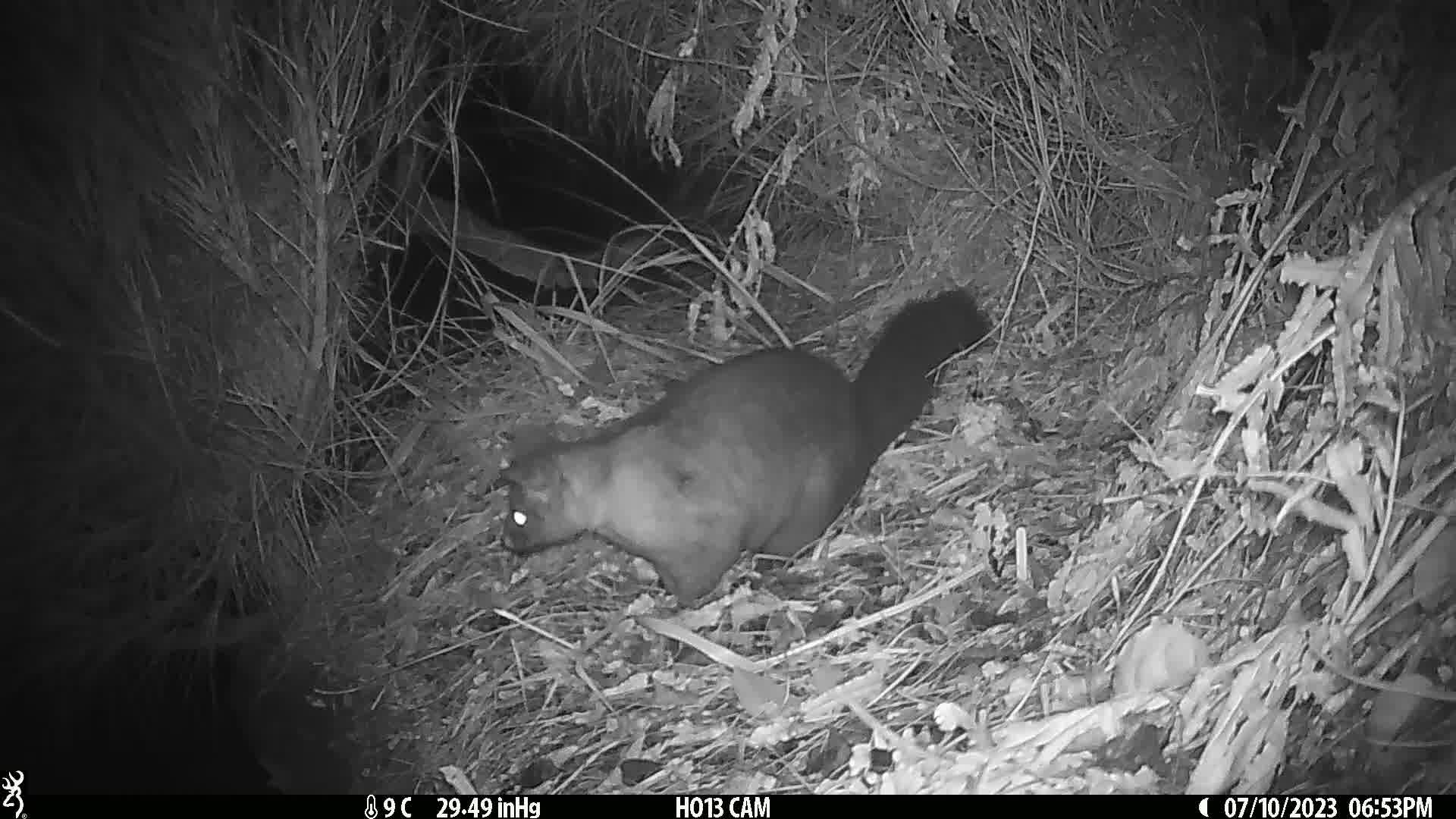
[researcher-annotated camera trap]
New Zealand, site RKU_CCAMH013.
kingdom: Animalia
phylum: Chordata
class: Mammalia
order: Diprotodontia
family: Phalangeridae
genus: Trichosurus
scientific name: Trichosurus vulpecula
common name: common brushtail possum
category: possum